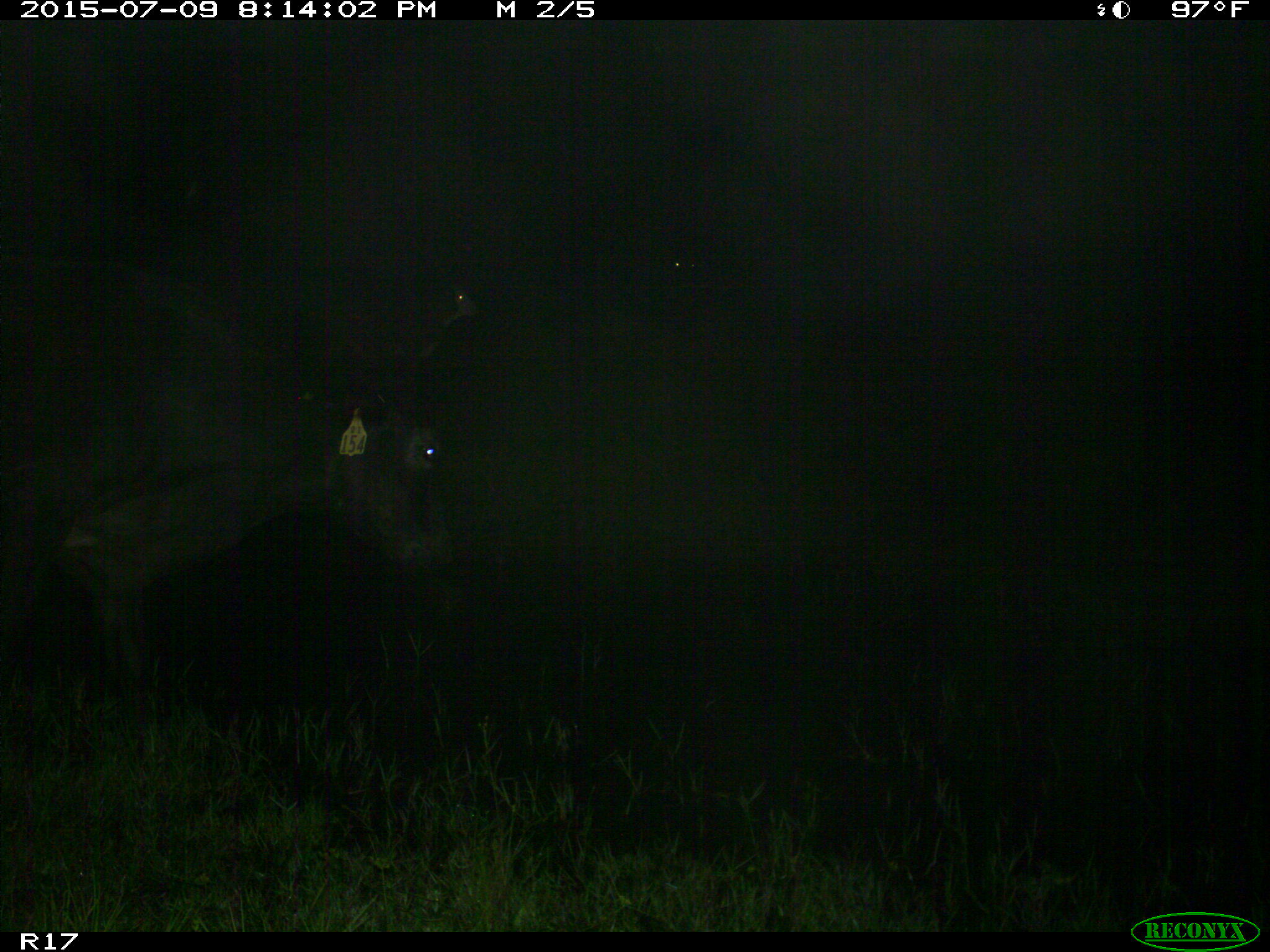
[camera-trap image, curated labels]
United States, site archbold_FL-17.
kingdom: Animalia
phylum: Chordata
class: Mammalia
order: Artiodactyla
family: Bovidae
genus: Bos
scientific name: Bos taurus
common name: domestic cow